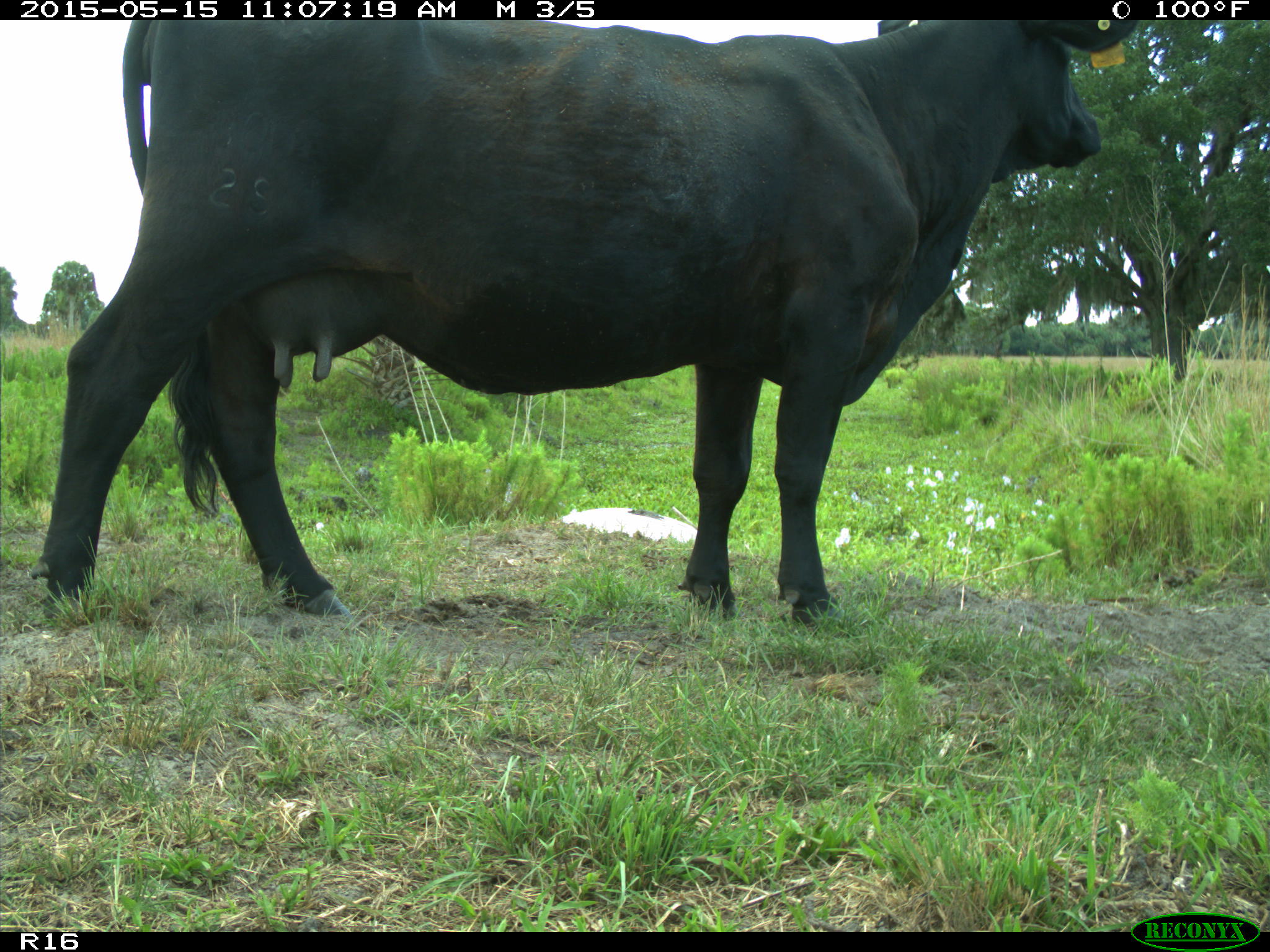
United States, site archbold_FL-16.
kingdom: Animalia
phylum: Chordata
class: Mammalia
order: Artiodactyla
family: Bovidae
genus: Bos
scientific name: Bos taurus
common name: domestic cow